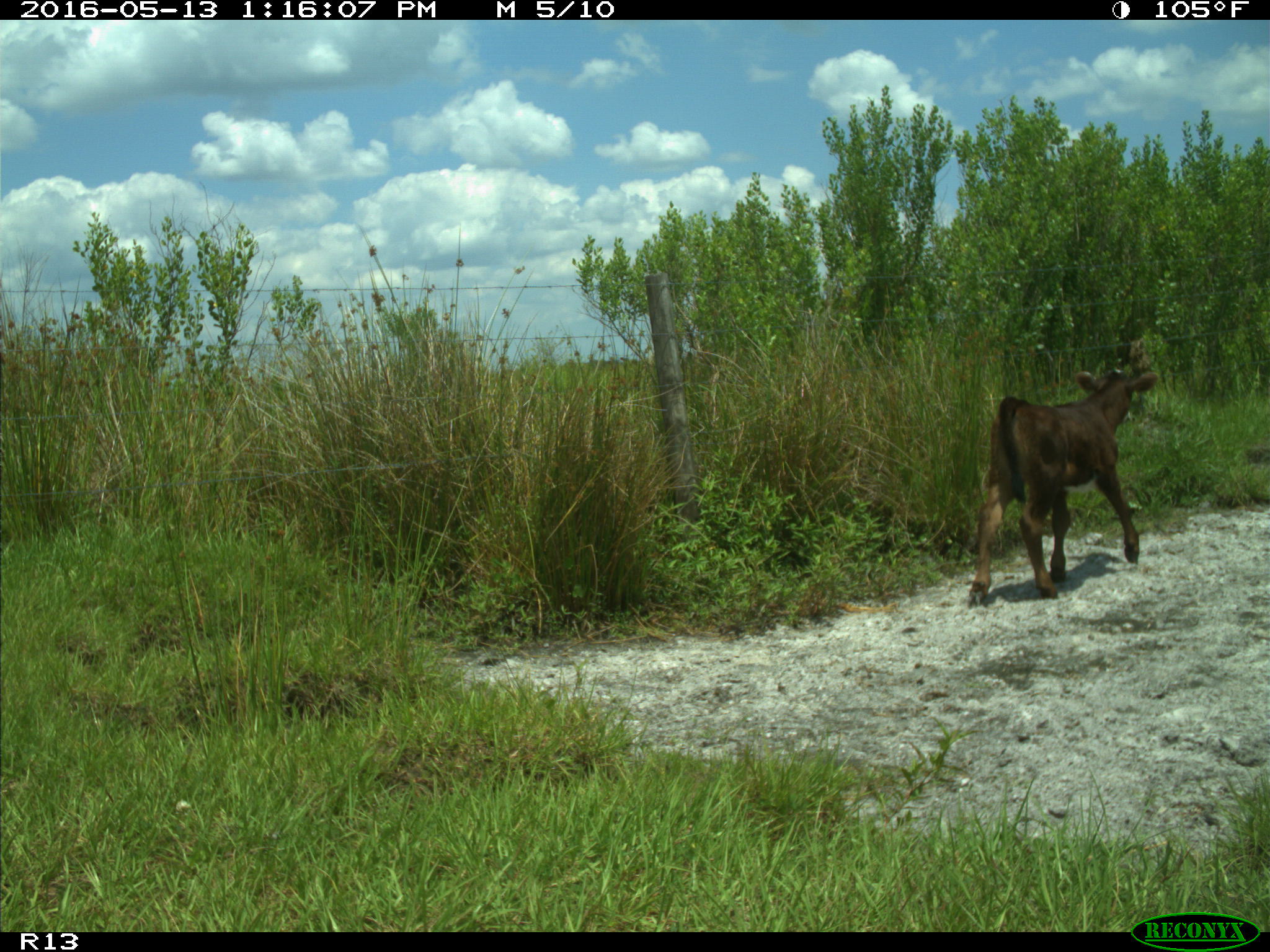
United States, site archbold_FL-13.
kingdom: Animalia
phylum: Chordata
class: Mammalia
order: Artiodactyla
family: Bovidae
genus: Bos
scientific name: Bos taurus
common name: domestic cow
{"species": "Bos taurus (domestic cow)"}